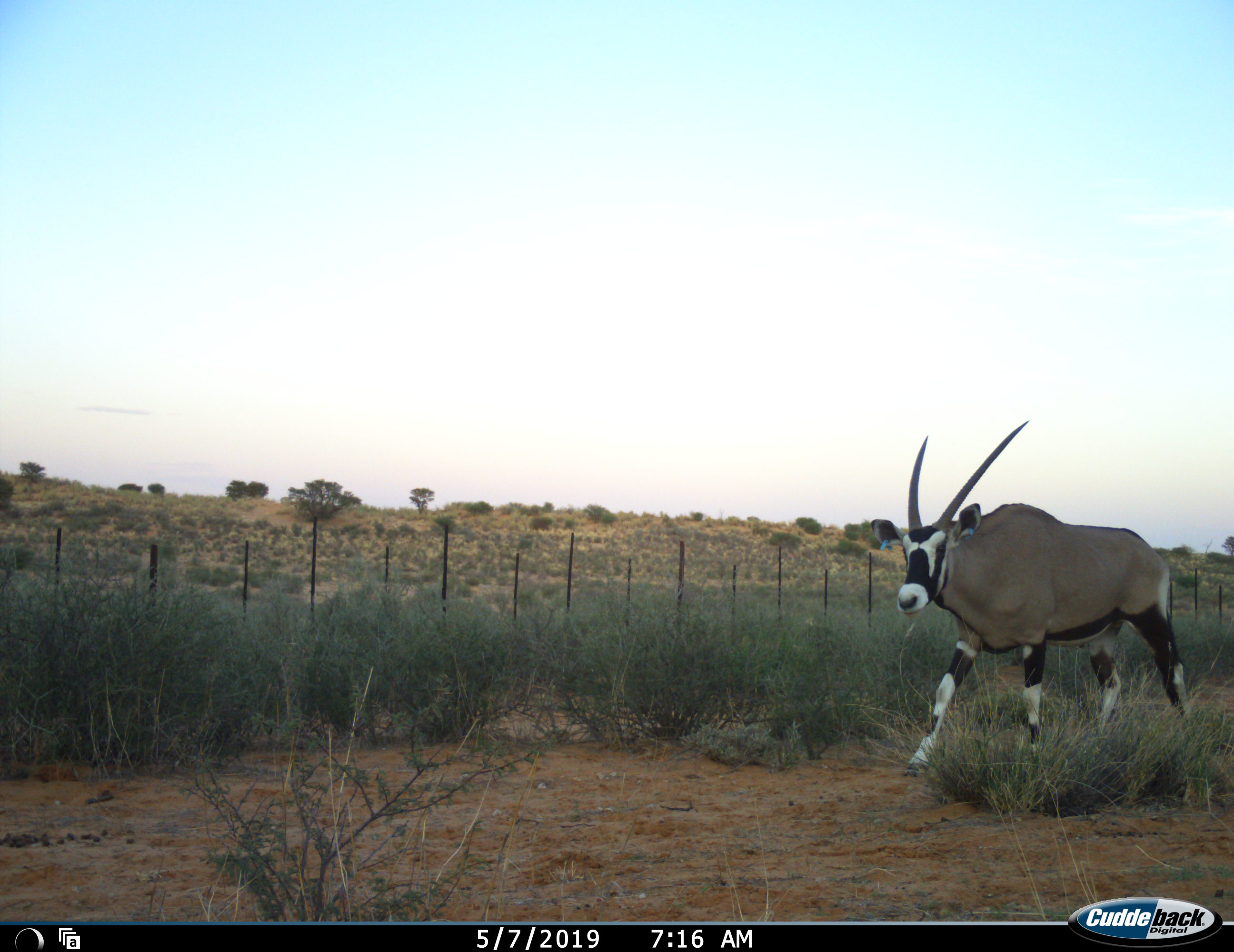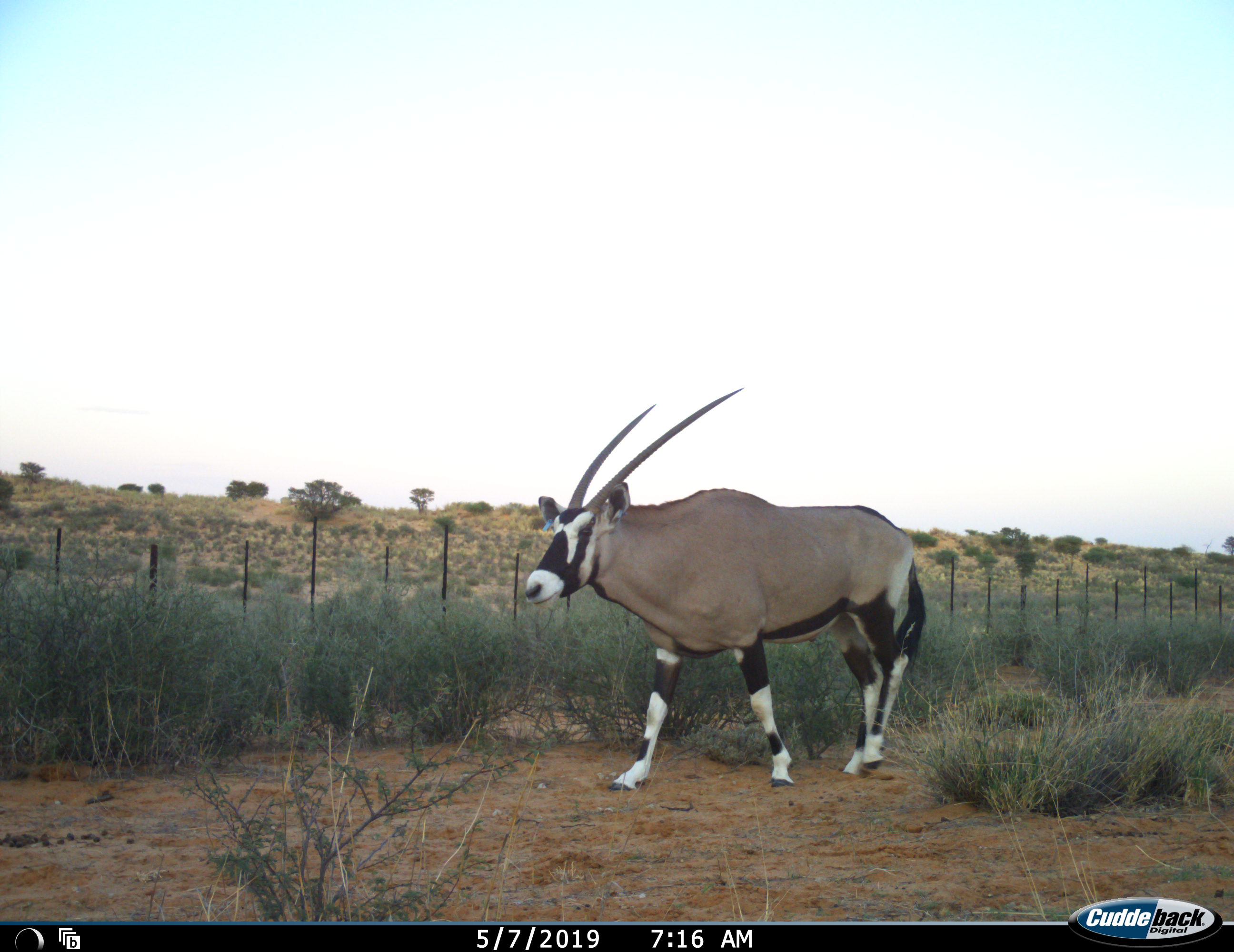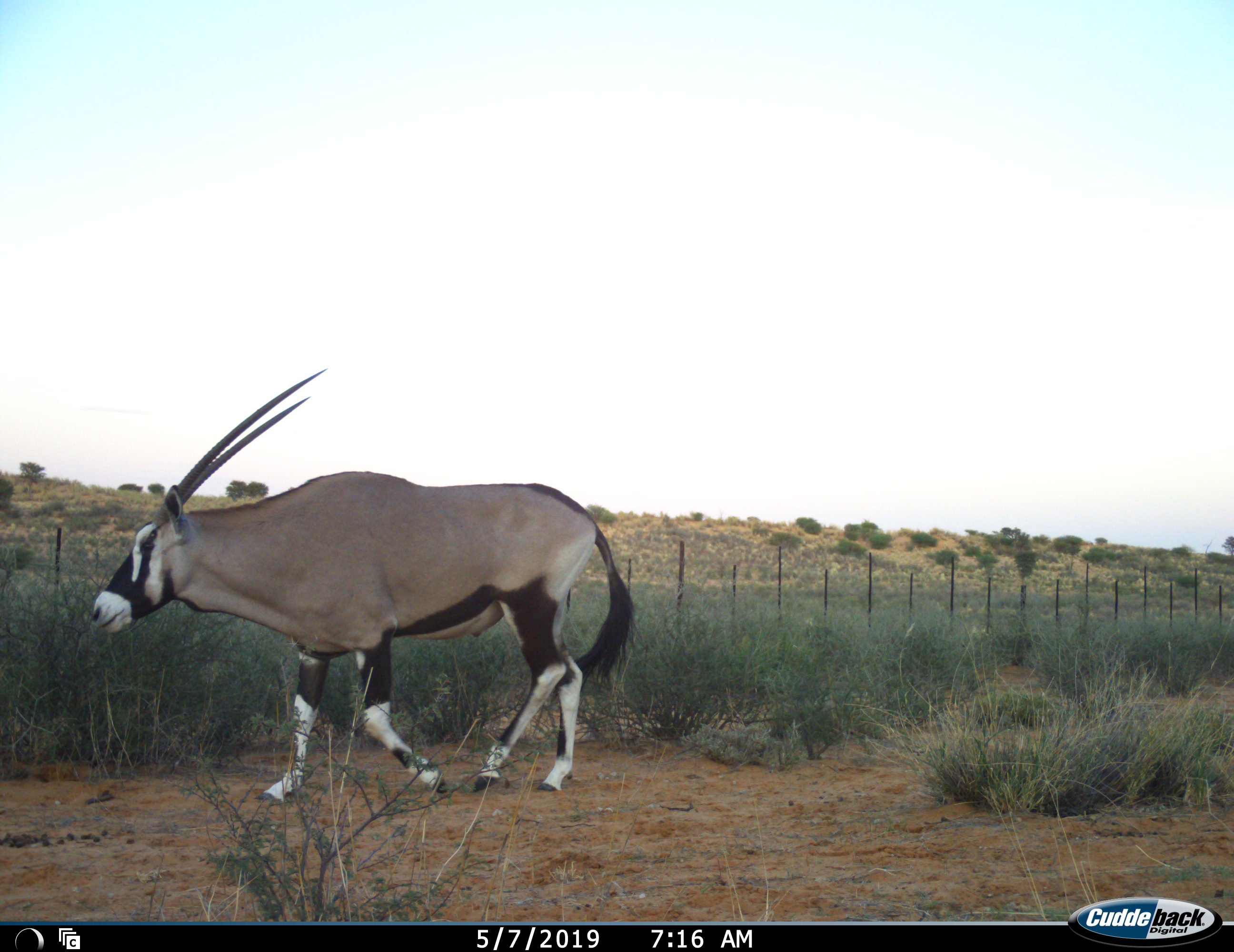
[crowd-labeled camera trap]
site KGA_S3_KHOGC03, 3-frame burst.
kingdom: Animalia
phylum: Chordata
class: Mammalia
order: Artiodactyla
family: Bovidae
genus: Oryx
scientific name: Oryx gazella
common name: gemsbok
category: oryx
Oryx (gemsbok) (Oryx gazella), count 1. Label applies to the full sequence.